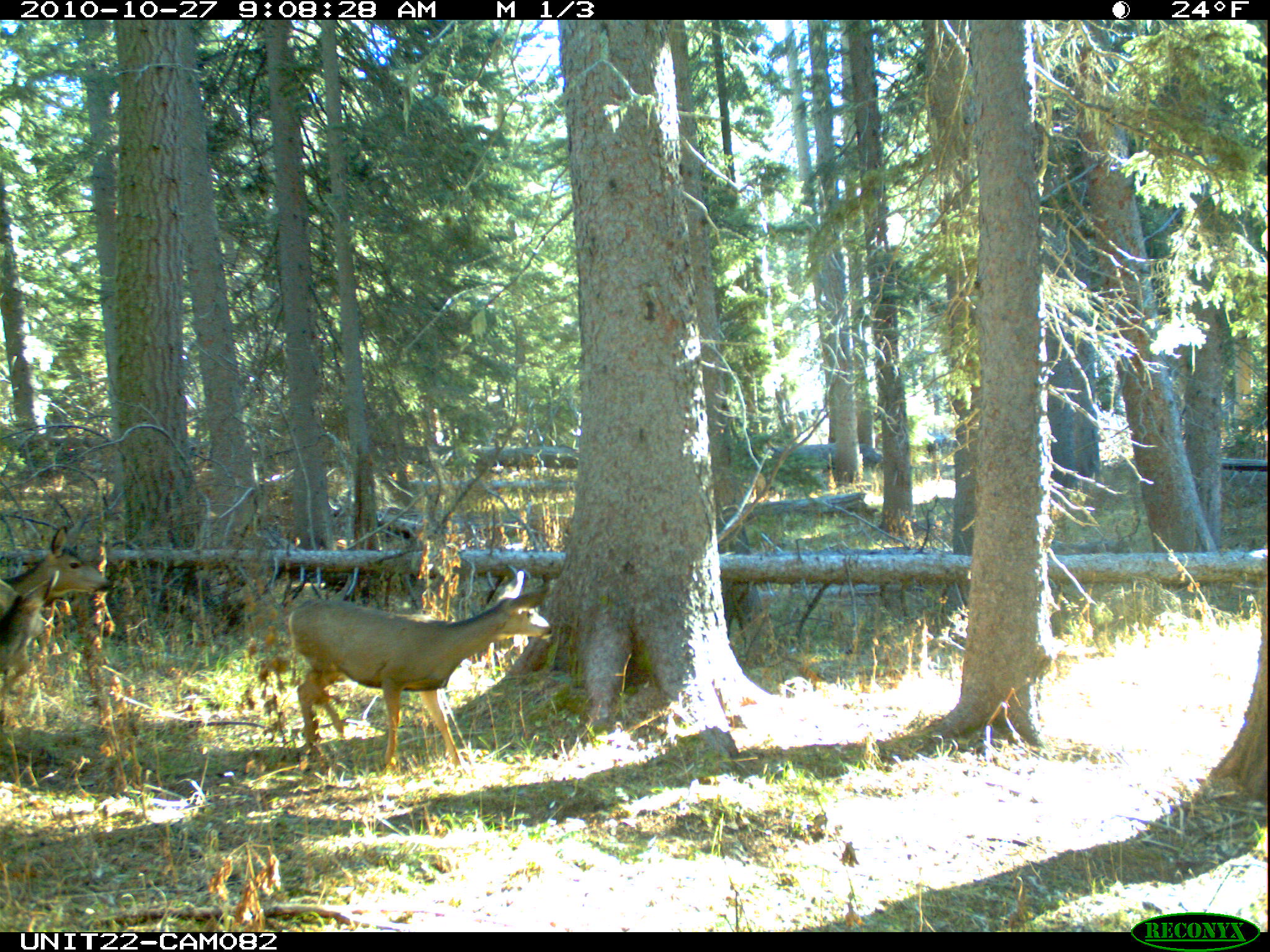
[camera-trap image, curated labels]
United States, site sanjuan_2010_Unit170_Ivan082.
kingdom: Animalia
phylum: Chordata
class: Mammalia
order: Artiodactyla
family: Cervidae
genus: Odocoileus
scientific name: Odocoileus hemionus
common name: mule deer